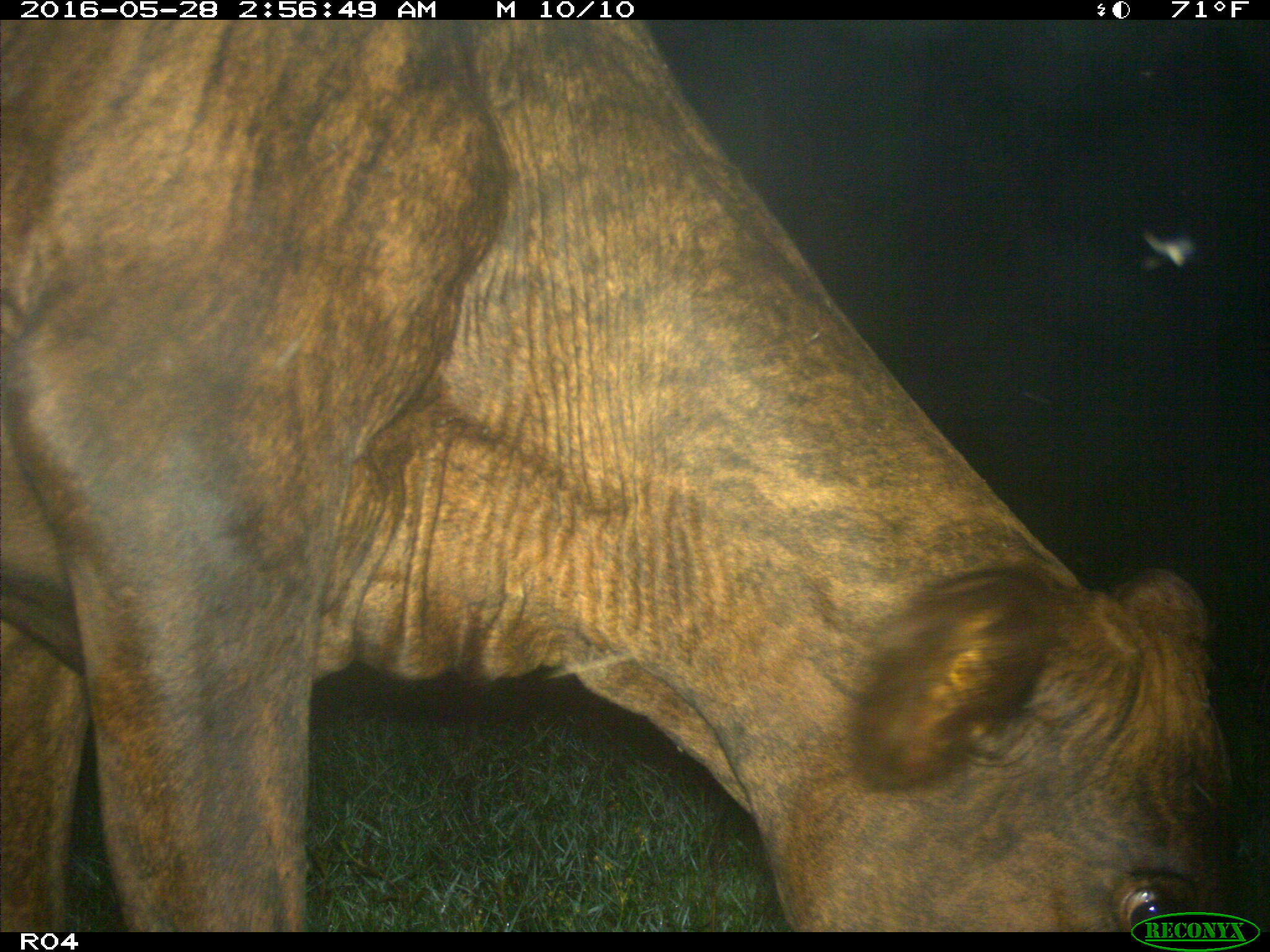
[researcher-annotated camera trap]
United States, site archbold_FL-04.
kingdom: Animalia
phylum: Chordata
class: Mammalia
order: Artiodactyla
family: Bovidae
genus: Bos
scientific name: Bos taurus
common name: domestic cow